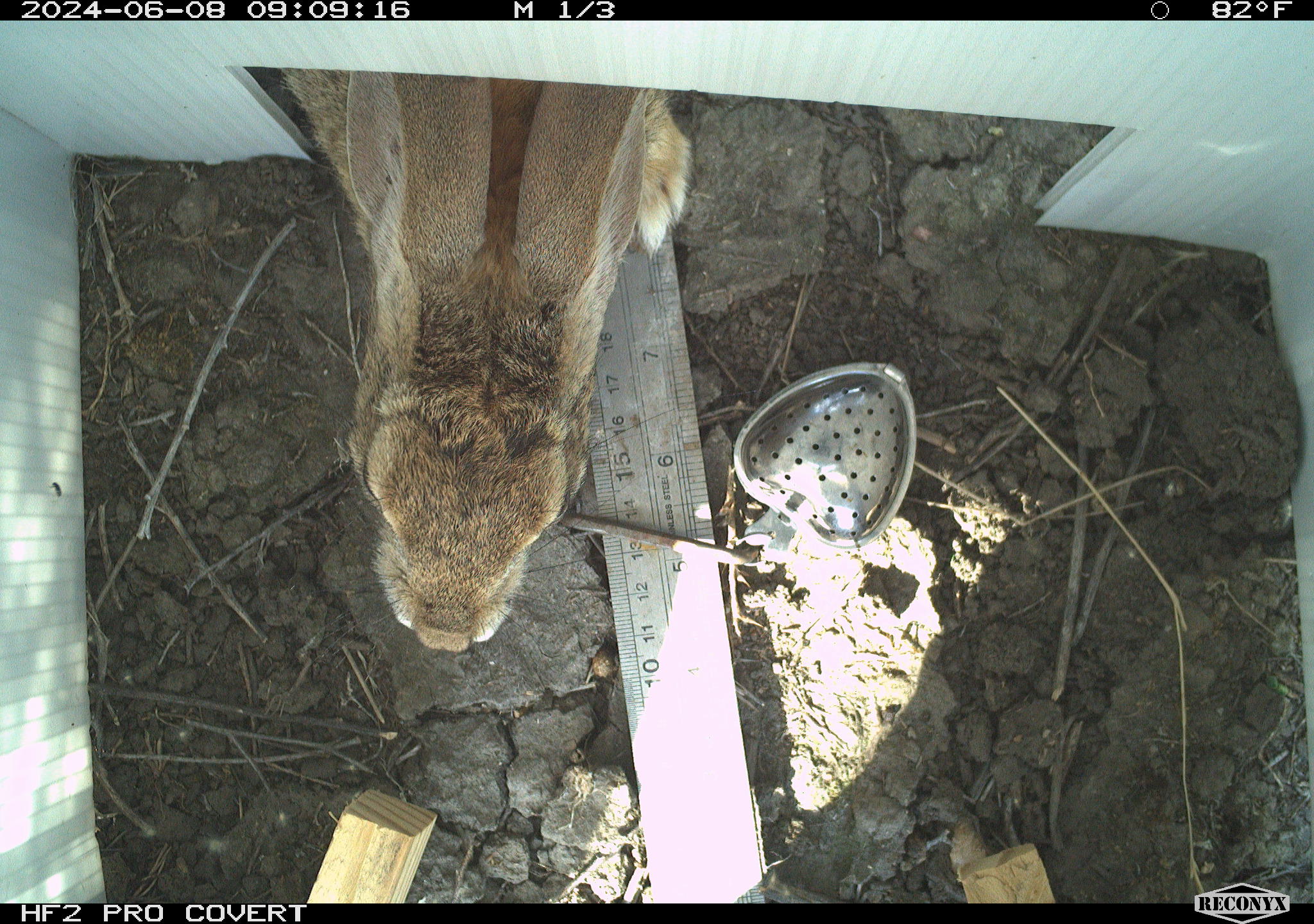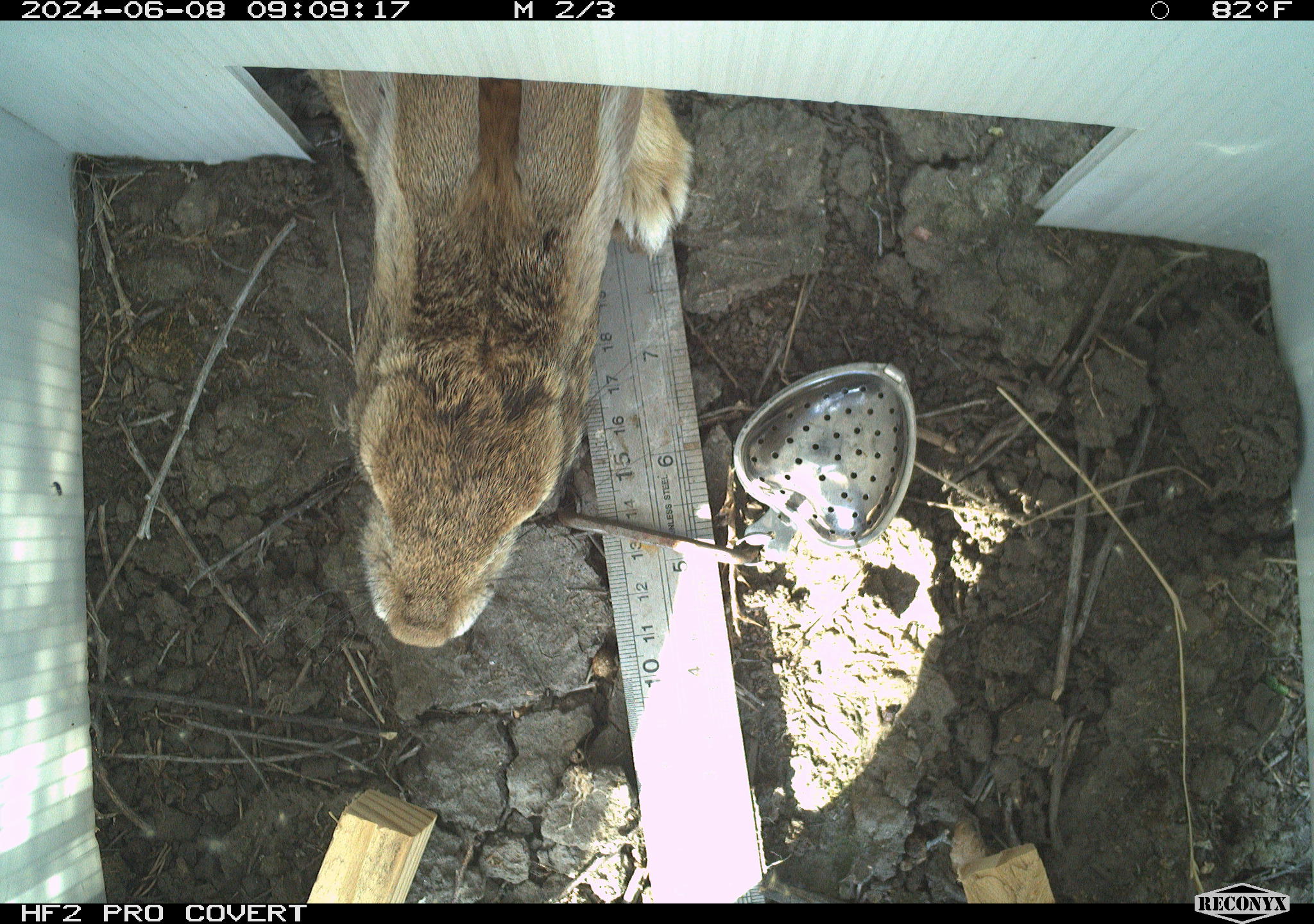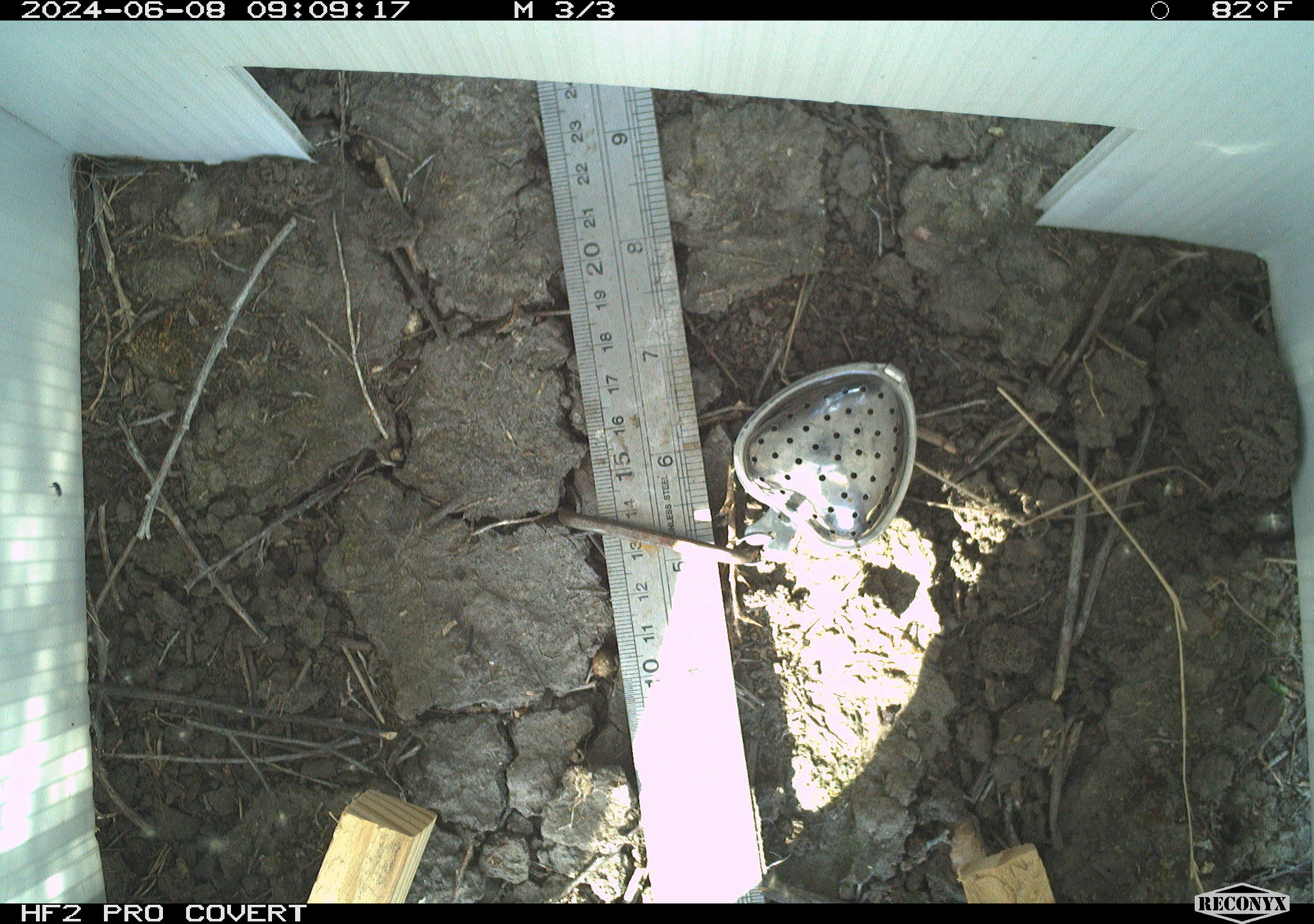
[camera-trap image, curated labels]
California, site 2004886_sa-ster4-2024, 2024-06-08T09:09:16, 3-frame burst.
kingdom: Animalia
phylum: Chordata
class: Mammalia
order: Lagomorpha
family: Leporidae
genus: Sylvilagus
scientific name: Sylvilagus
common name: cottontail rabbits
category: sylvilagus species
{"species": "sylvilagus species (cottontail rabbits) (Sylvilagus)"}